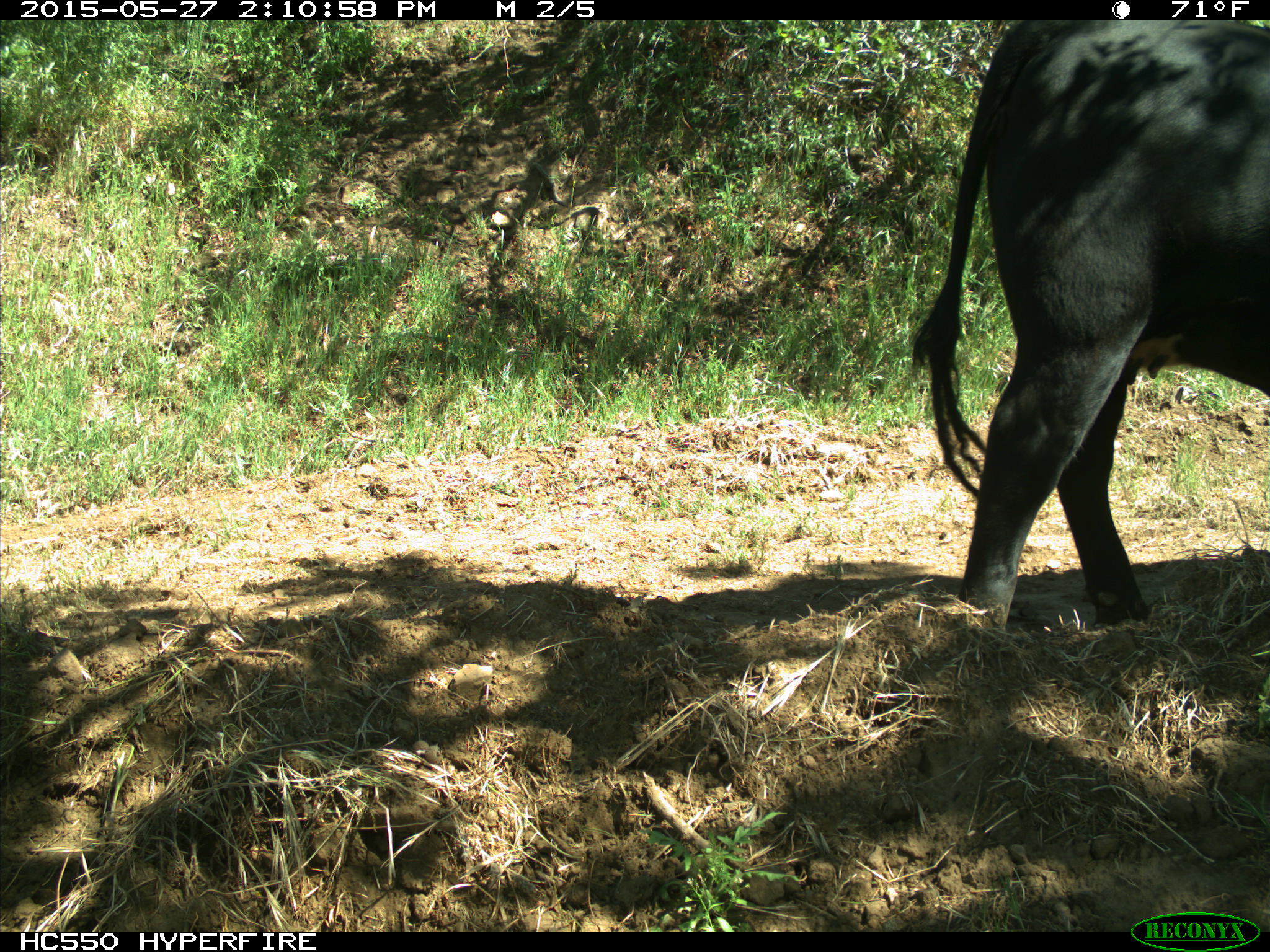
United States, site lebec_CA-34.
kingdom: Animalia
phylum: Chordata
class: Mammalia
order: Artiodactyla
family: Bovidae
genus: Bos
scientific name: Bos taurus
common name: domestic cow